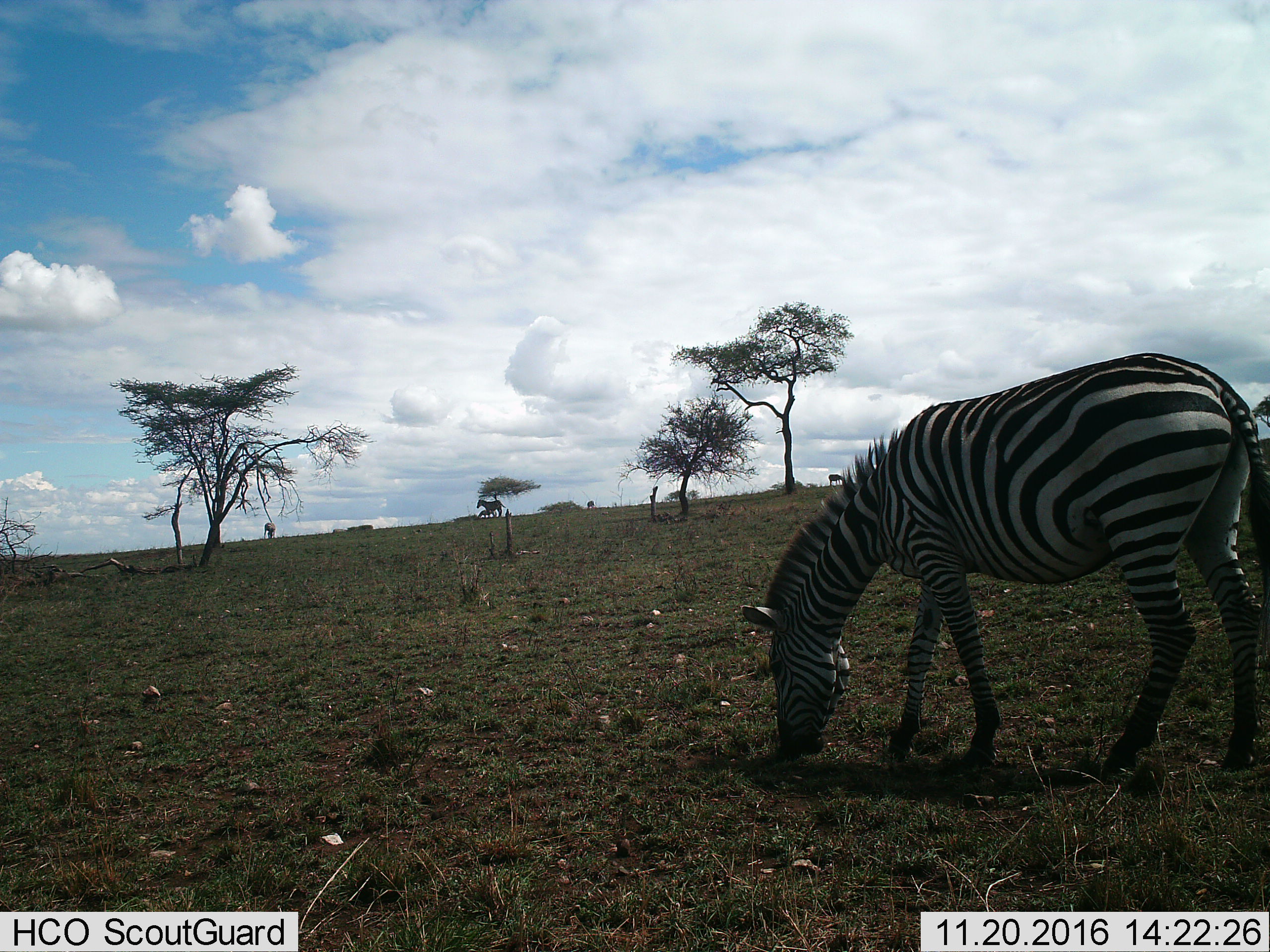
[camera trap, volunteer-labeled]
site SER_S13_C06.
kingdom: Animalia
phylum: Chordata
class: Mammalia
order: Perissodactyla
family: Equidae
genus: Equus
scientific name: Equus quagga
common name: plains zebra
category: zebraplains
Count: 5.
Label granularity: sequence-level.